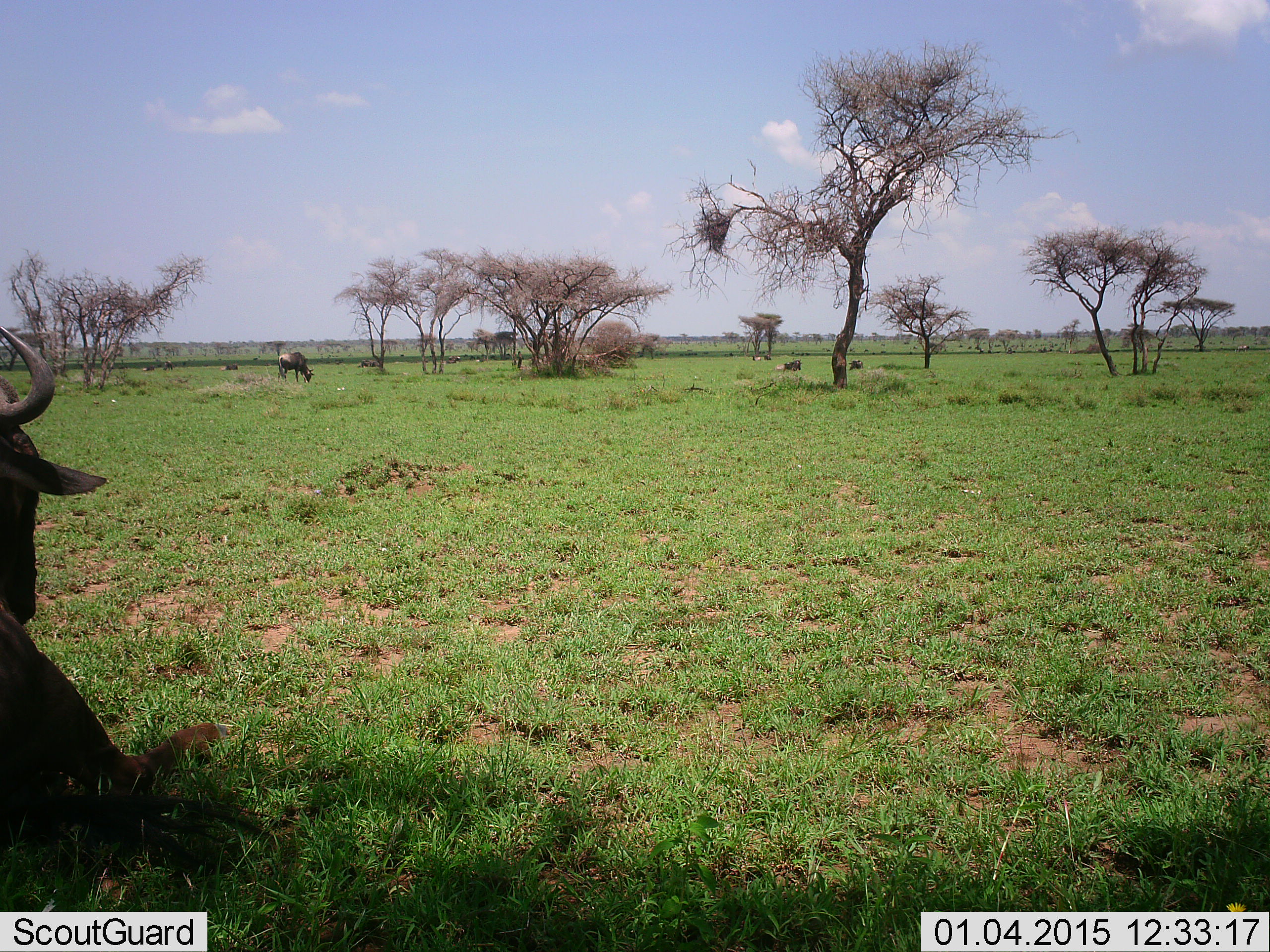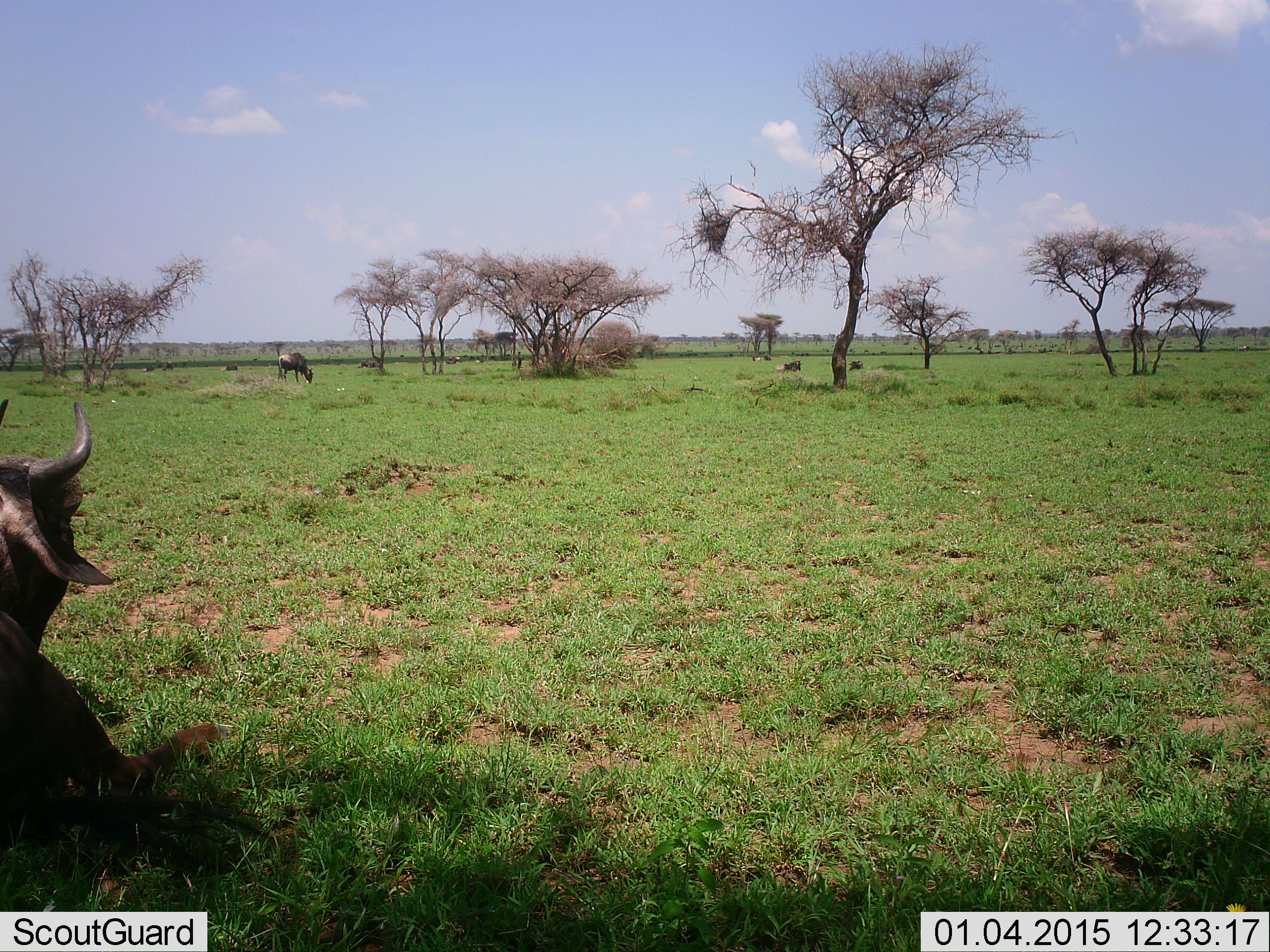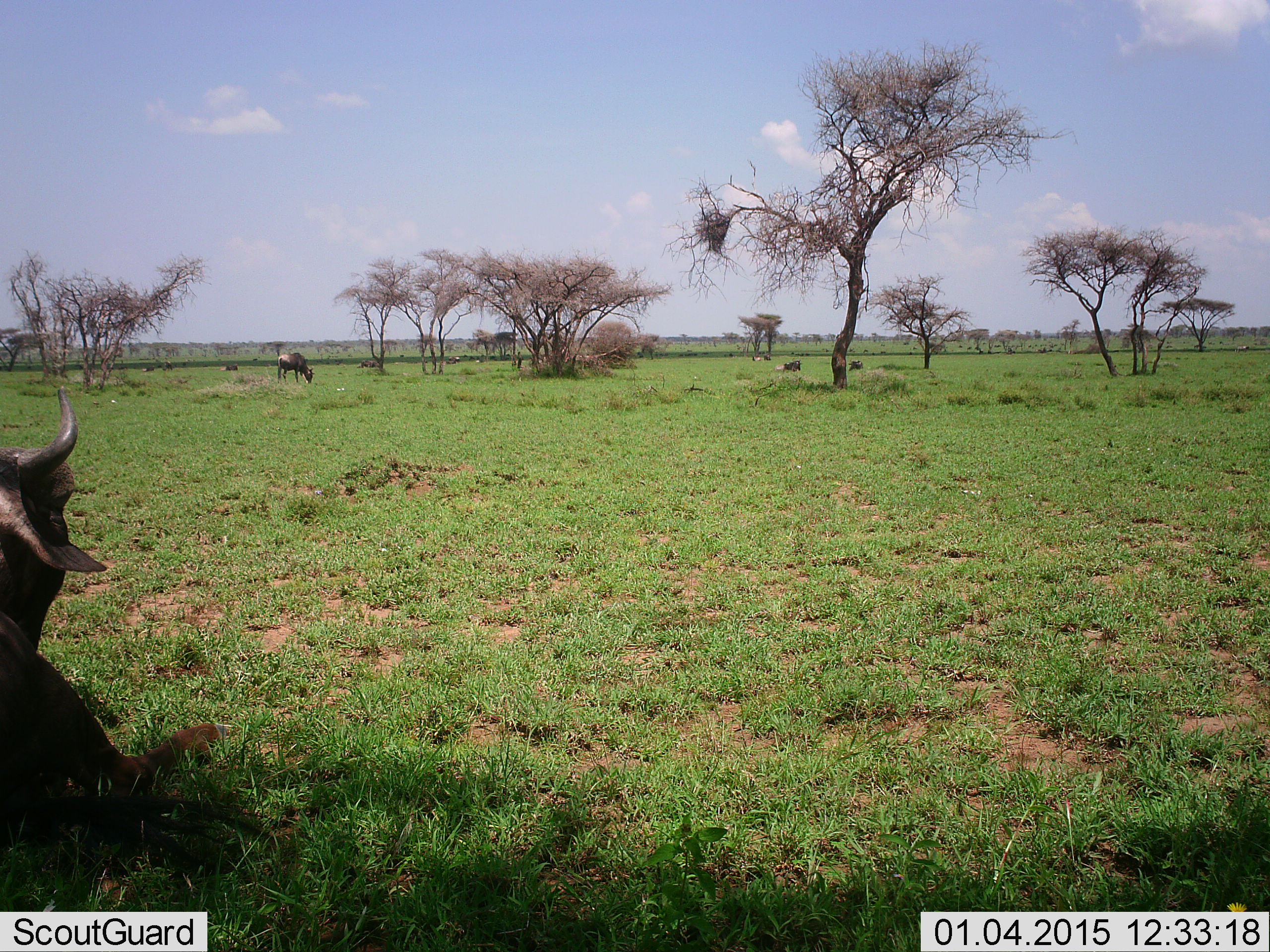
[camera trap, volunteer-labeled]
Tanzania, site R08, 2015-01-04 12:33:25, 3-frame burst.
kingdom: Animalia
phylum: Chordata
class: Mammalia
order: Artiodactyla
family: Bovidae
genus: Connochaetes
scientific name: Connochaetes taurinus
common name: blue wildebeest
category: wildebeest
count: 4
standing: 60%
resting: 80%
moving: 10%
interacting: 0%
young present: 0%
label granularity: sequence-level